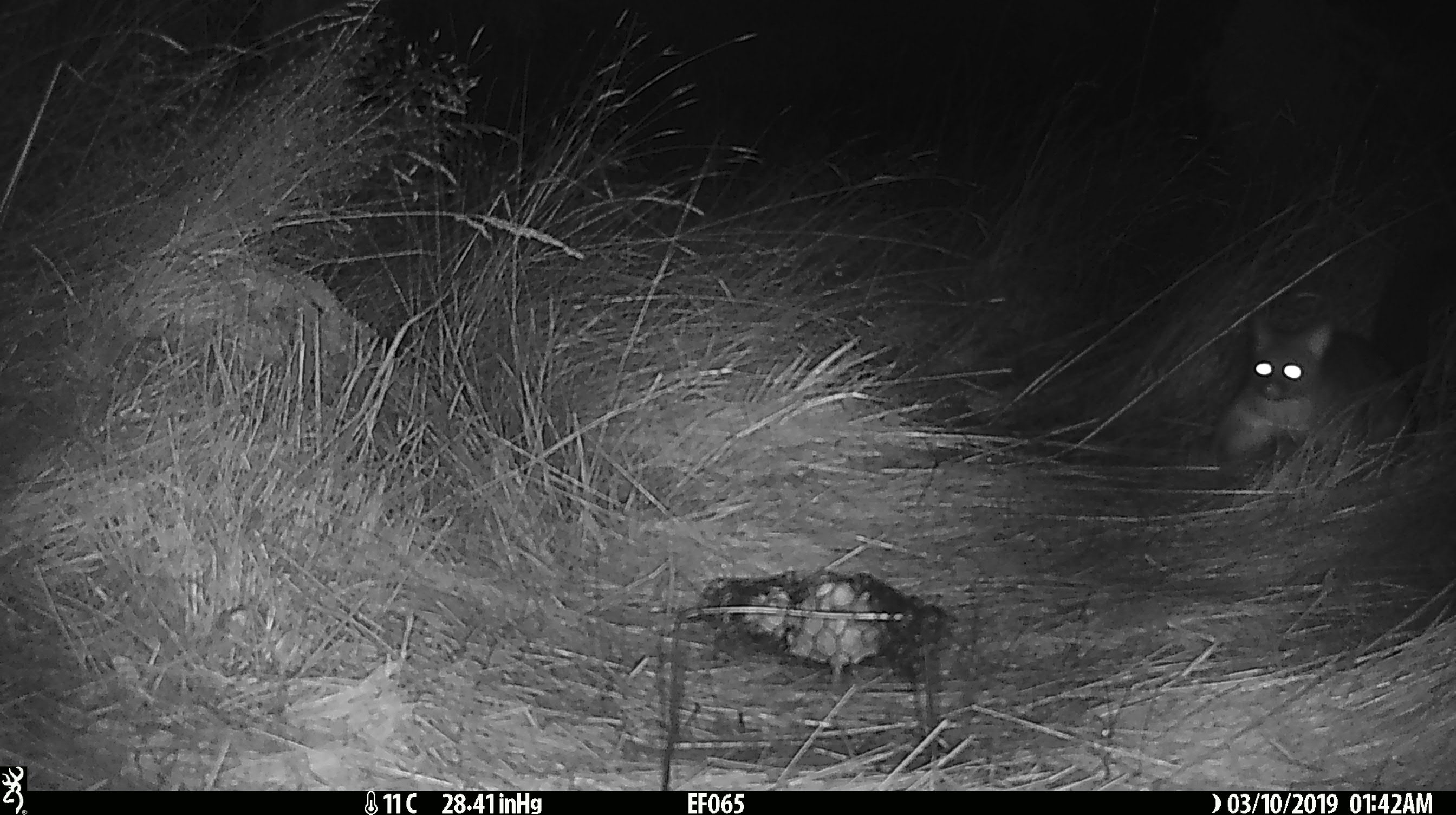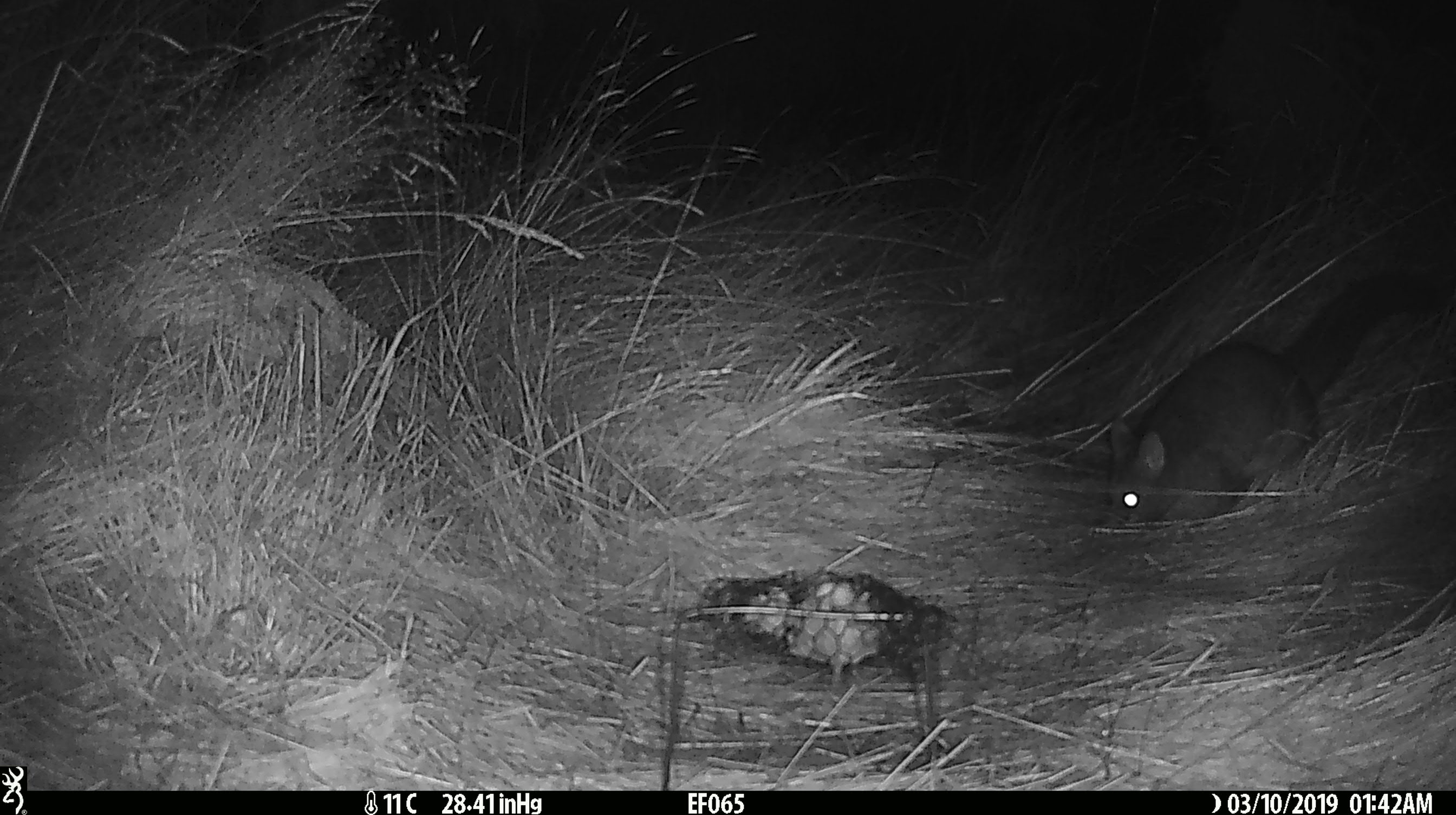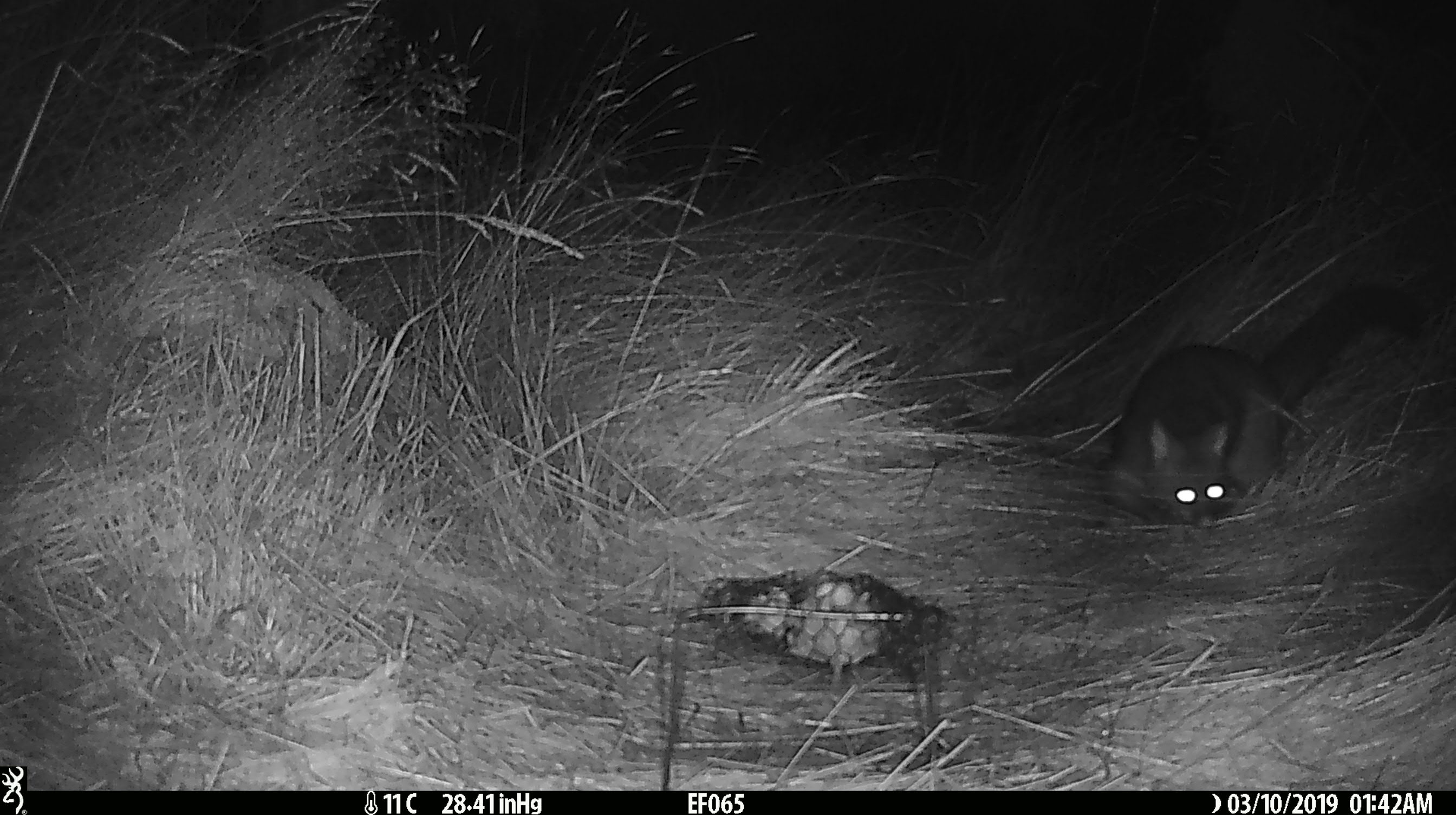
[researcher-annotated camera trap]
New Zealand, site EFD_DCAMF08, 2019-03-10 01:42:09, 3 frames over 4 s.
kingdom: Animalia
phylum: Chordata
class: Mammalia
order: Diprotodontia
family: Phalangeridae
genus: Trichosurus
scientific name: Trichosurus vulpecula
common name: common brushtail possum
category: possum